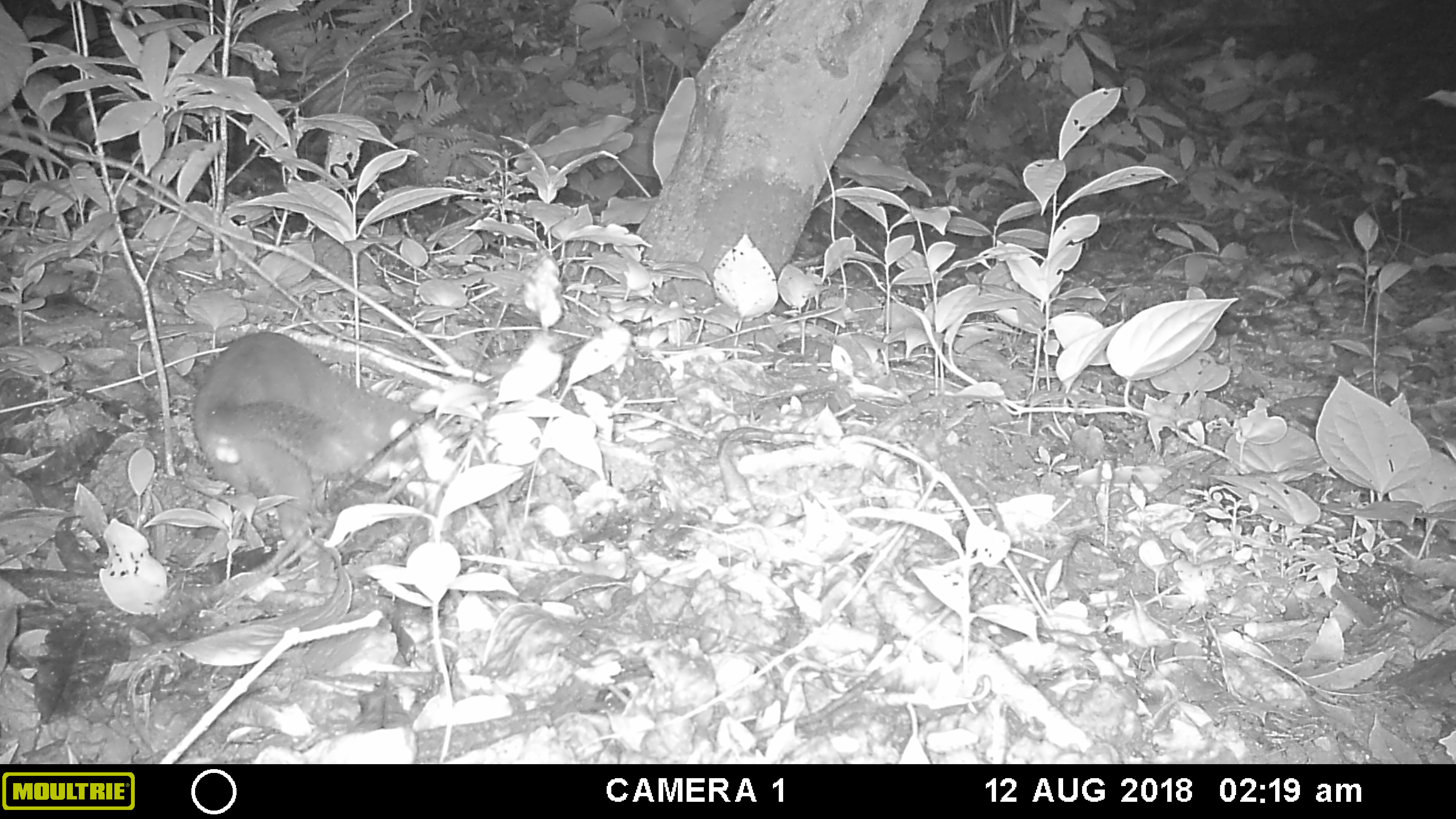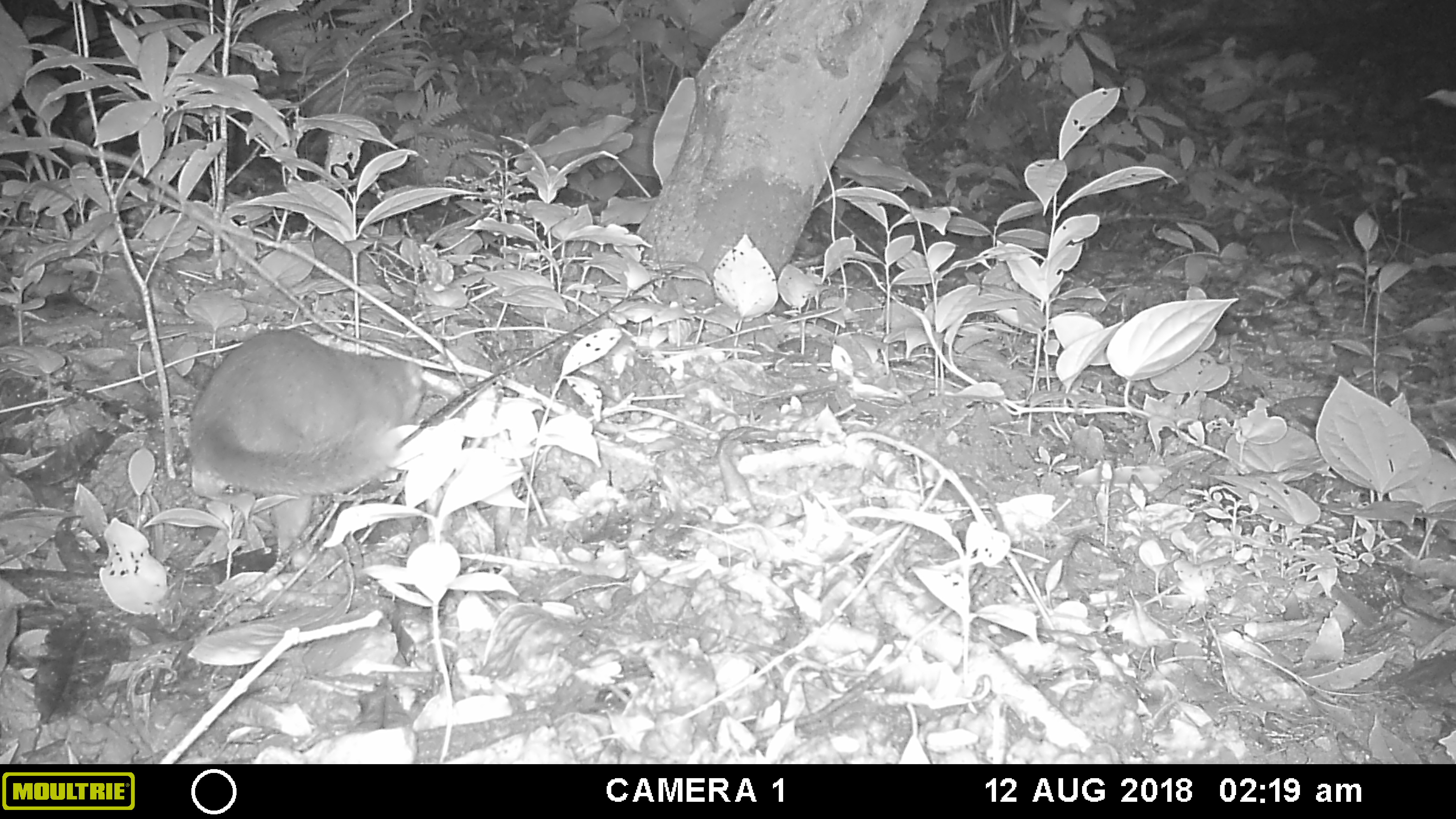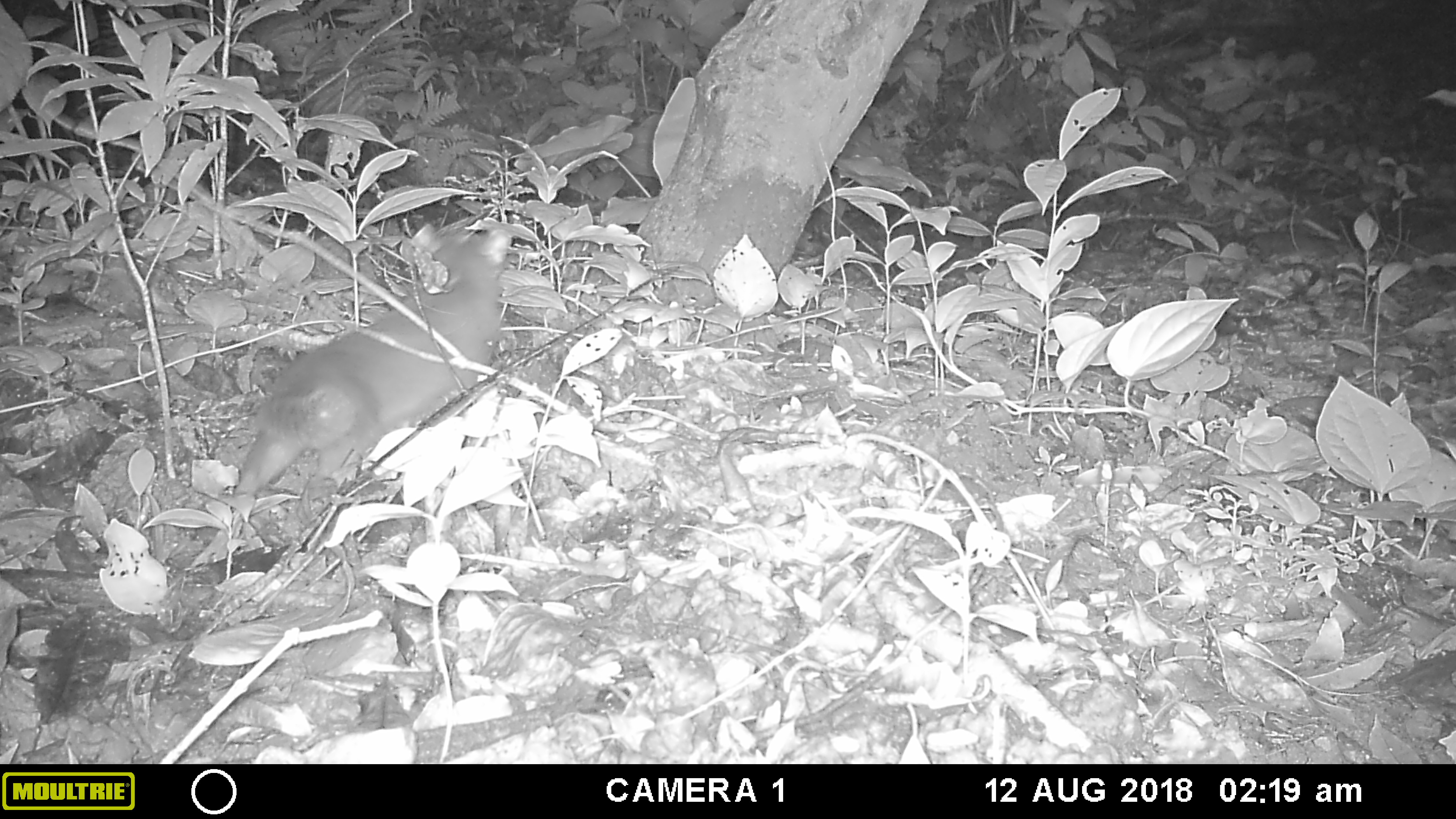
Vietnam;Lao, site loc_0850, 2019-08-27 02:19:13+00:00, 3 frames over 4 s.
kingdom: Animalia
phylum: Chordata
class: Mammalia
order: Carnivora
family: Mustelidae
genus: Melogale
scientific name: Melogale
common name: ferret badger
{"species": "ferret badger (Melogale)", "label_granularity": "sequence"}